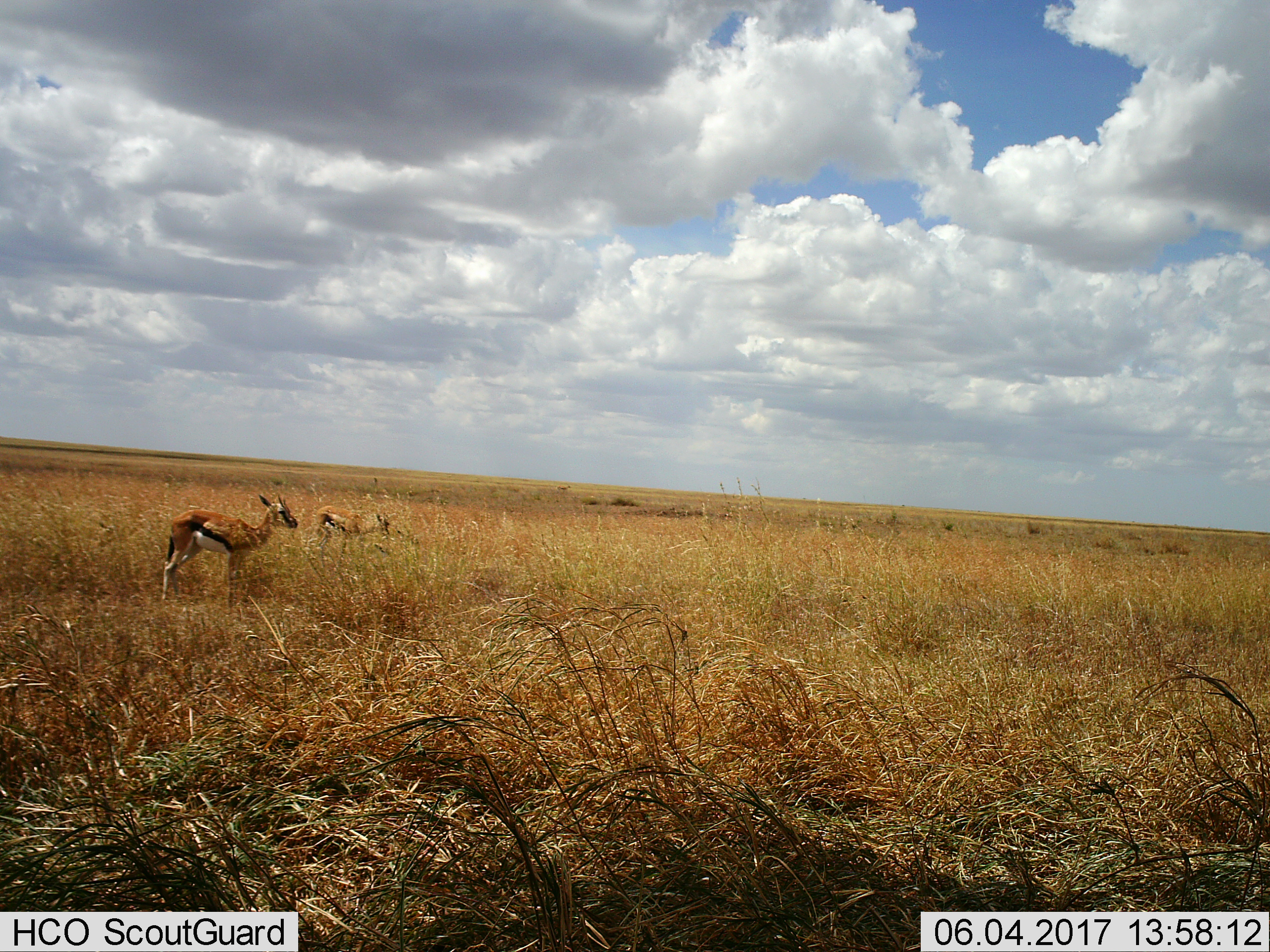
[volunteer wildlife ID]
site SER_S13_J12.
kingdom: Animalia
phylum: Chordata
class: Mammalia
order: Artiodactyla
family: Bovidae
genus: Eudorcas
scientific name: Eudorcas thomsonii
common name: thomson's gazelle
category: gazellethomsons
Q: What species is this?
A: Gazellethomsons (thomson's gazelle) (Eudorcas thomsonii).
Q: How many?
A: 2.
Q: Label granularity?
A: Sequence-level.